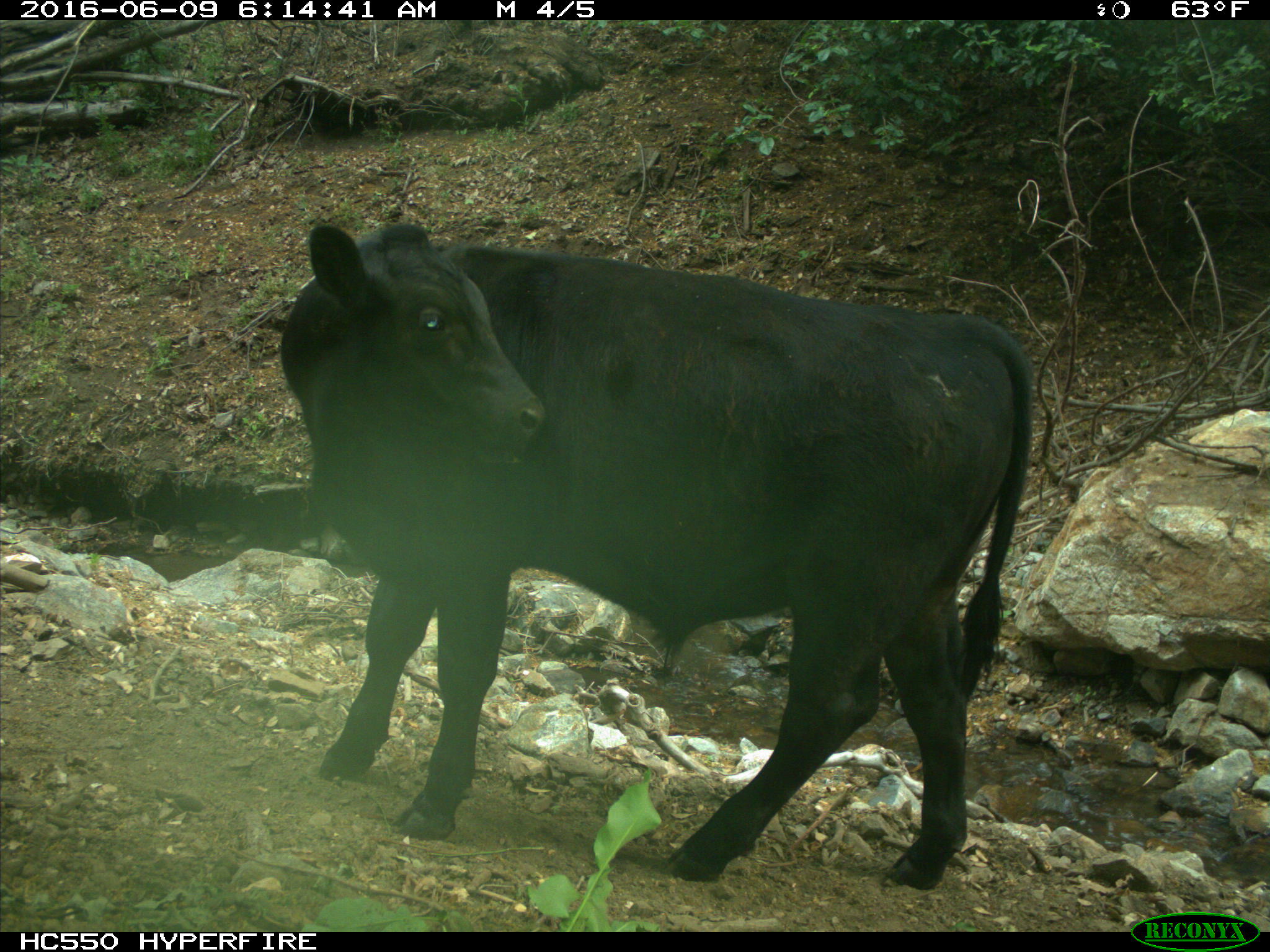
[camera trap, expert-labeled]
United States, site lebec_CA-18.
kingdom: Animalia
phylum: Chordata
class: Mammalia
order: Artiodactyla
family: Bovidae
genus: Bos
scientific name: Bos taurus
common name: domestic cow